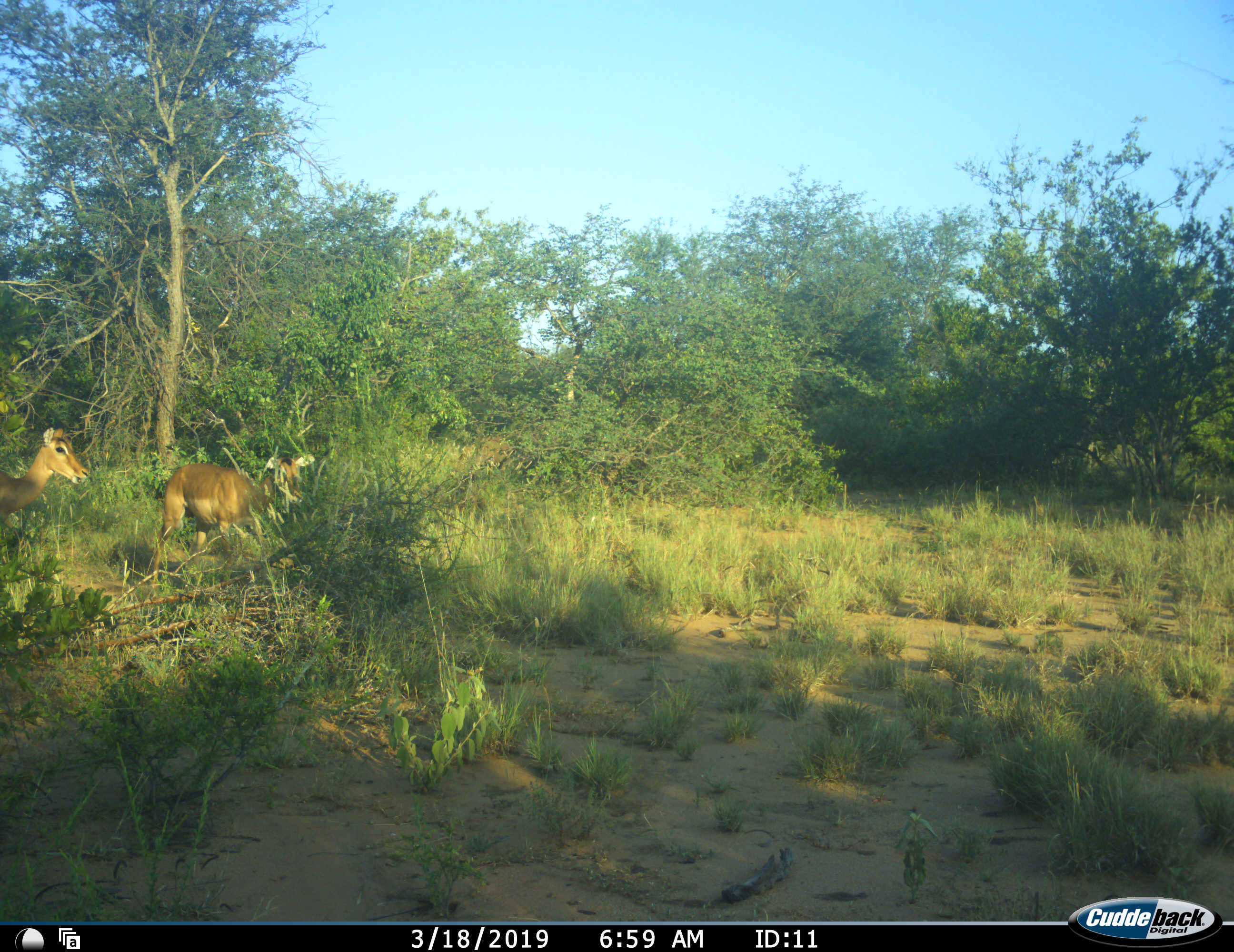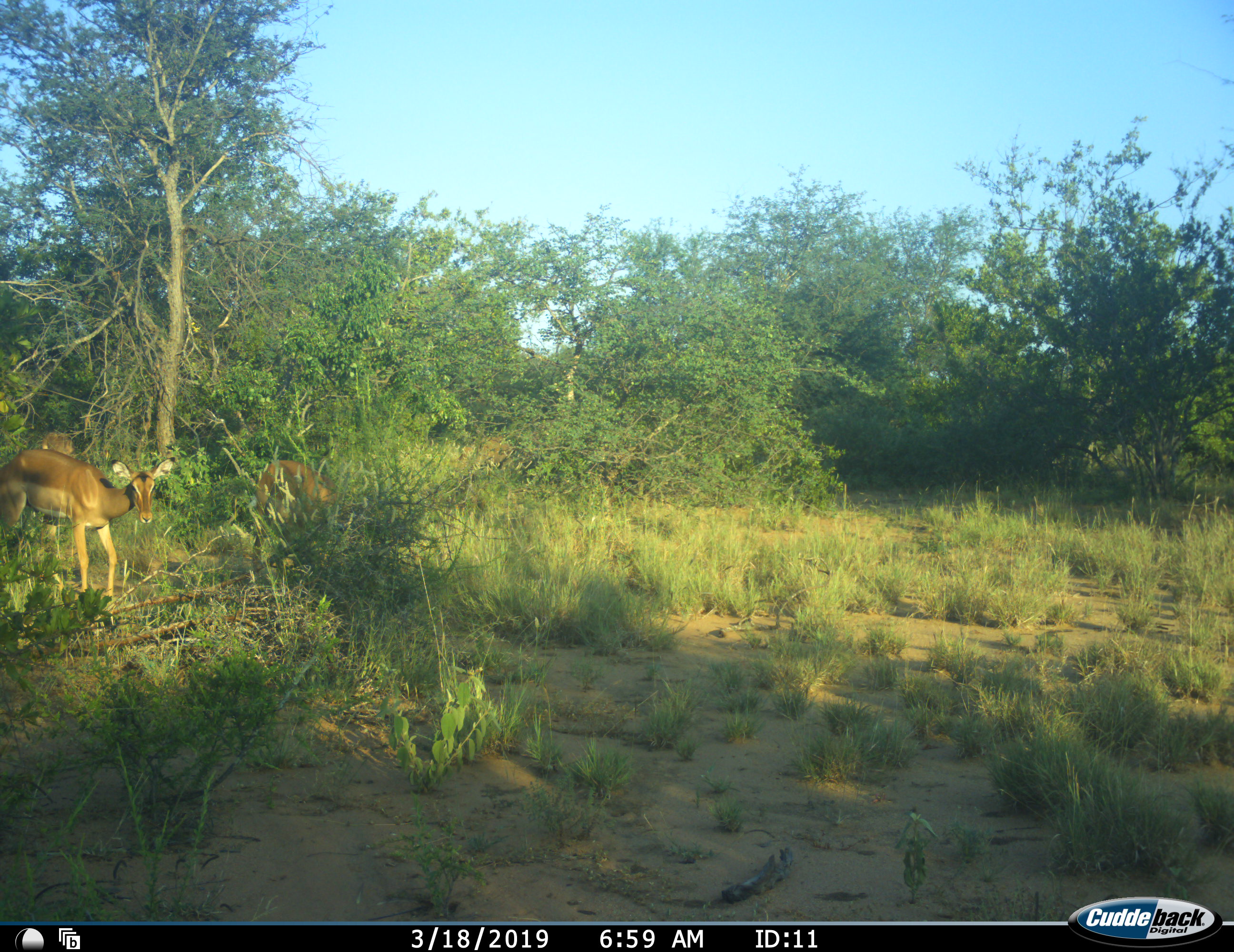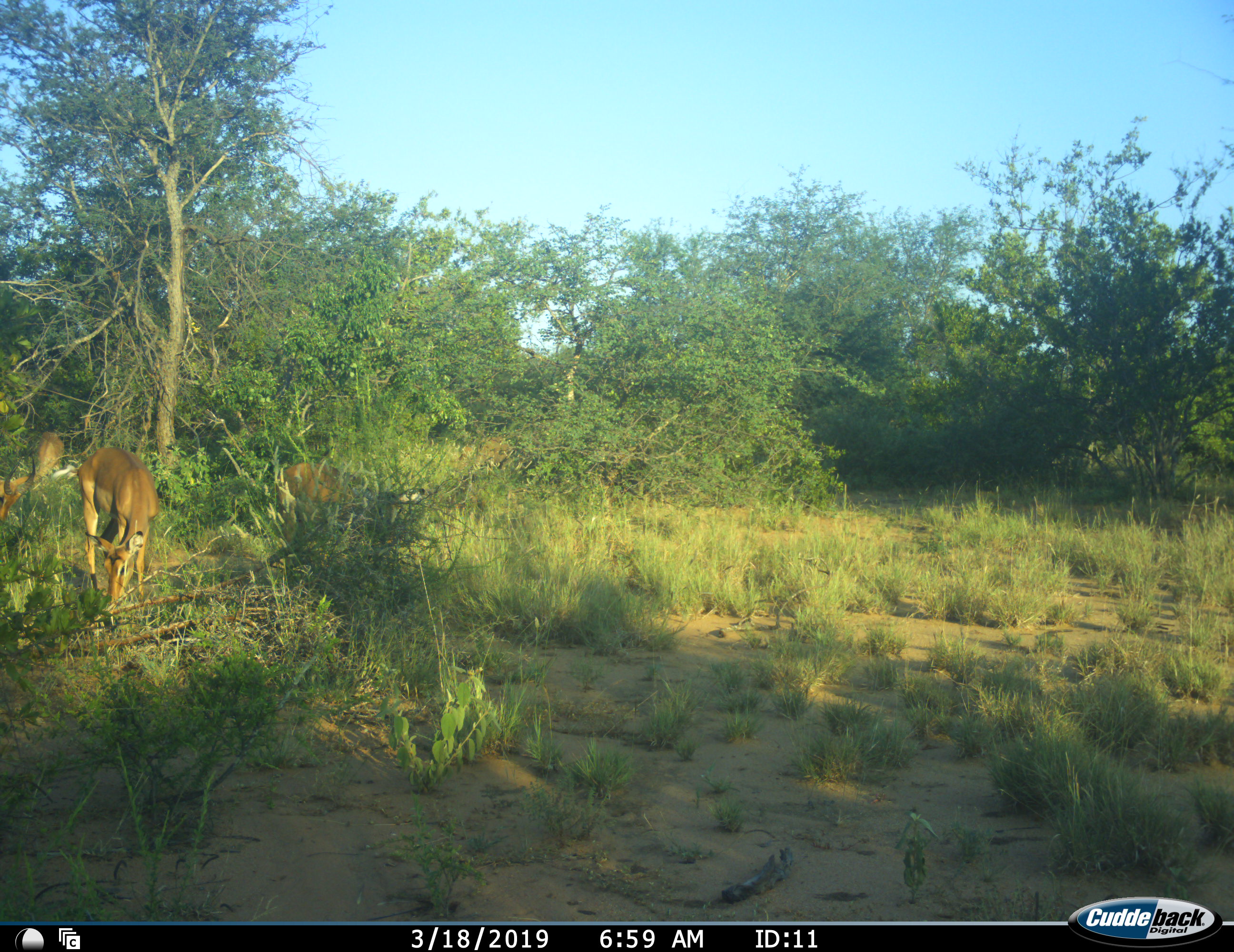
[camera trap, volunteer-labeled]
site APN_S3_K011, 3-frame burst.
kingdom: Animalia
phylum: Chordata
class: Mammalia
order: Artiodactyla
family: Bovidae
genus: Aepyceros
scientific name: Aepyceros melampus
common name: impala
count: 3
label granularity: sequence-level